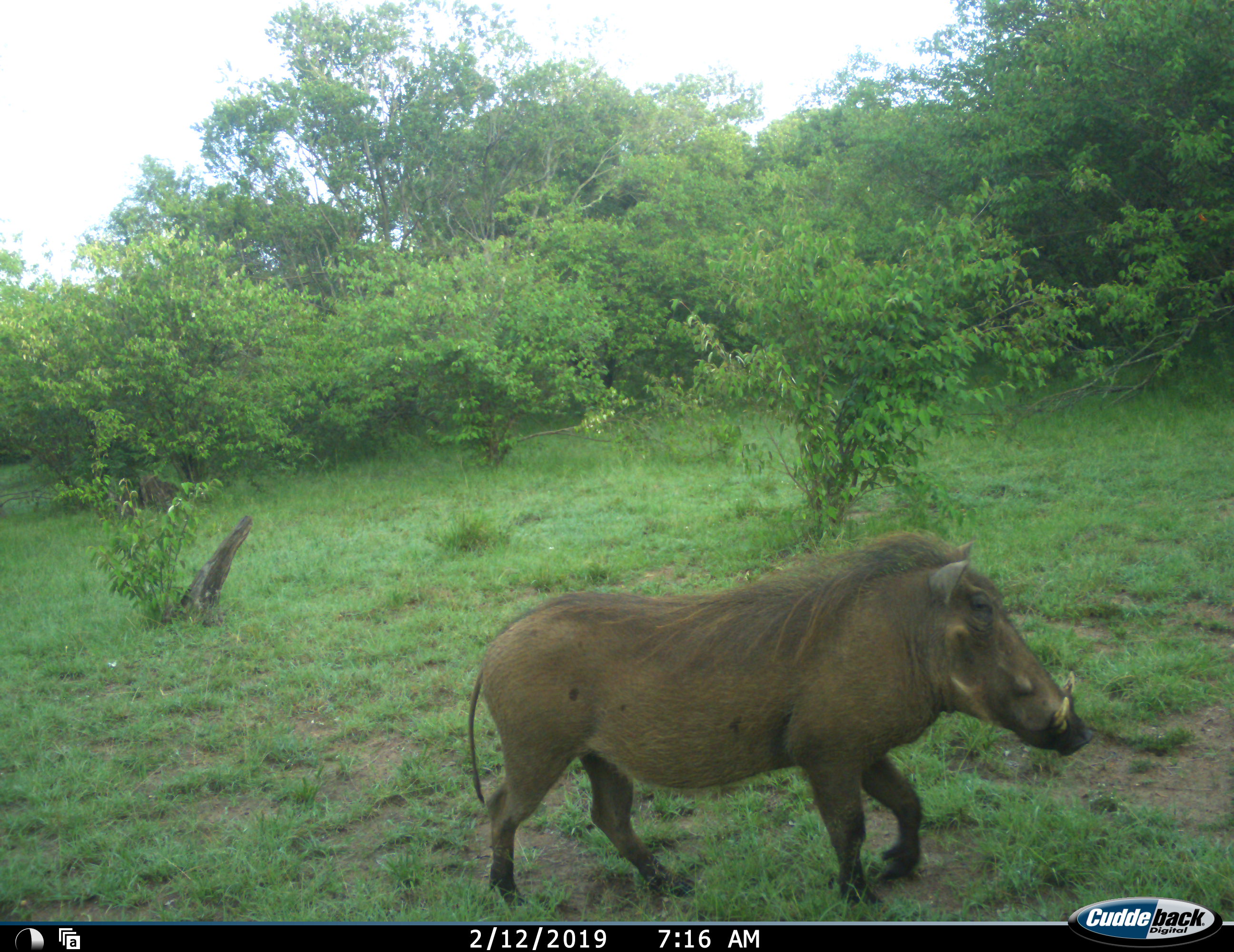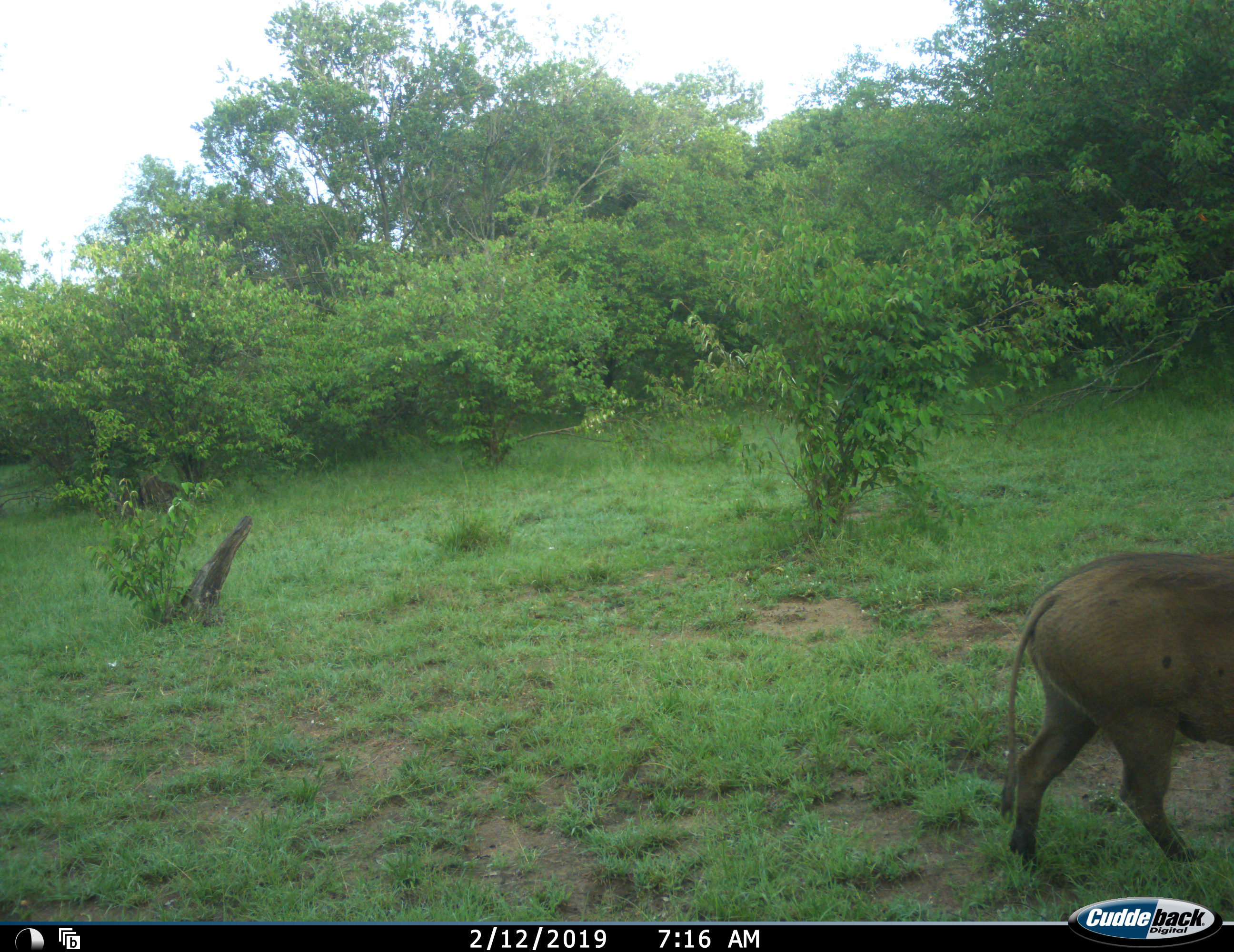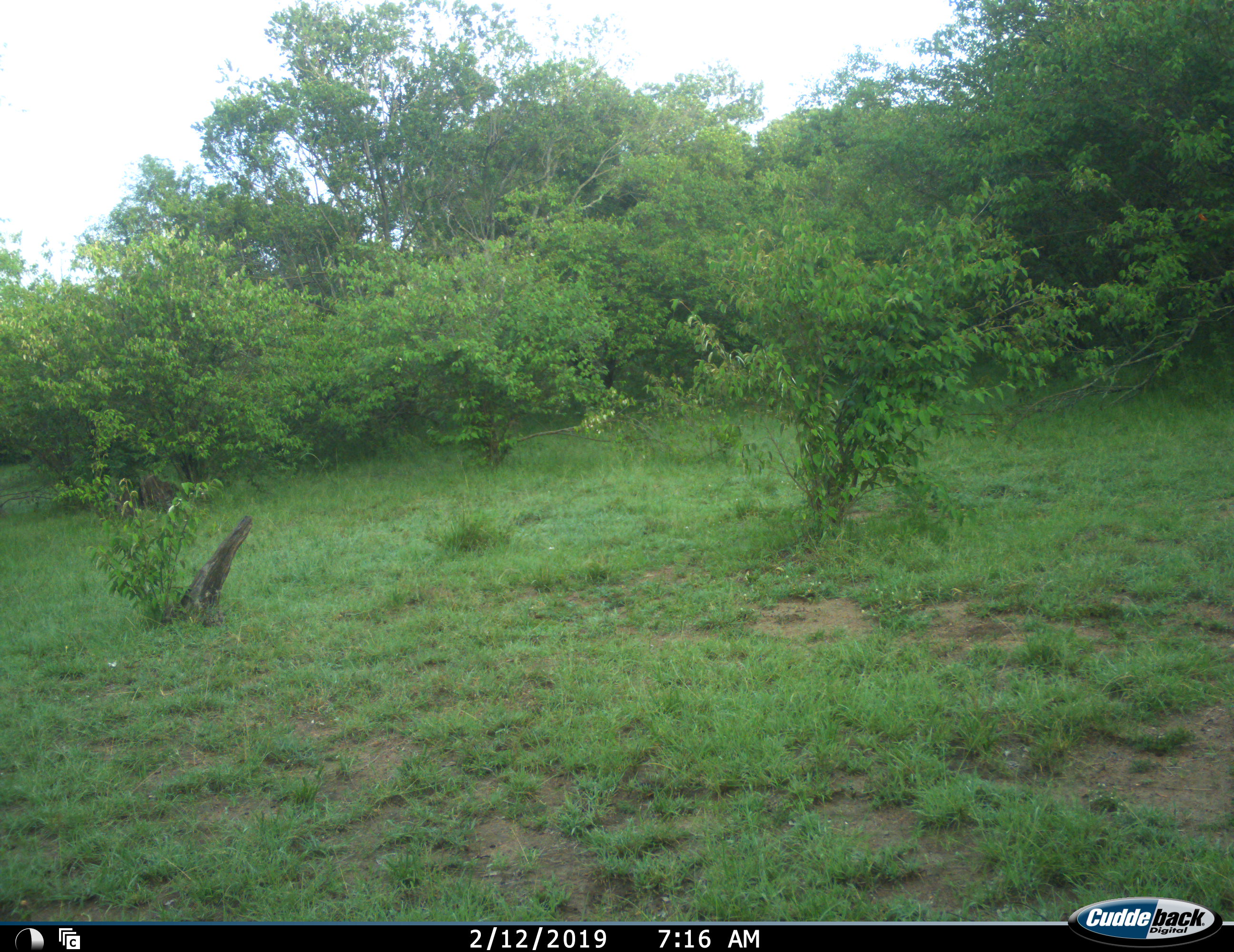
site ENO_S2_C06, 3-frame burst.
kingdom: Animalia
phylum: Chordata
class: Mammalia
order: Artiodactyla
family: Suidae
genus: Phacochoerus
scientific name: Phacochoerus africanus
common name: warthog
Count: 1.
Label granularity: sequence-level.